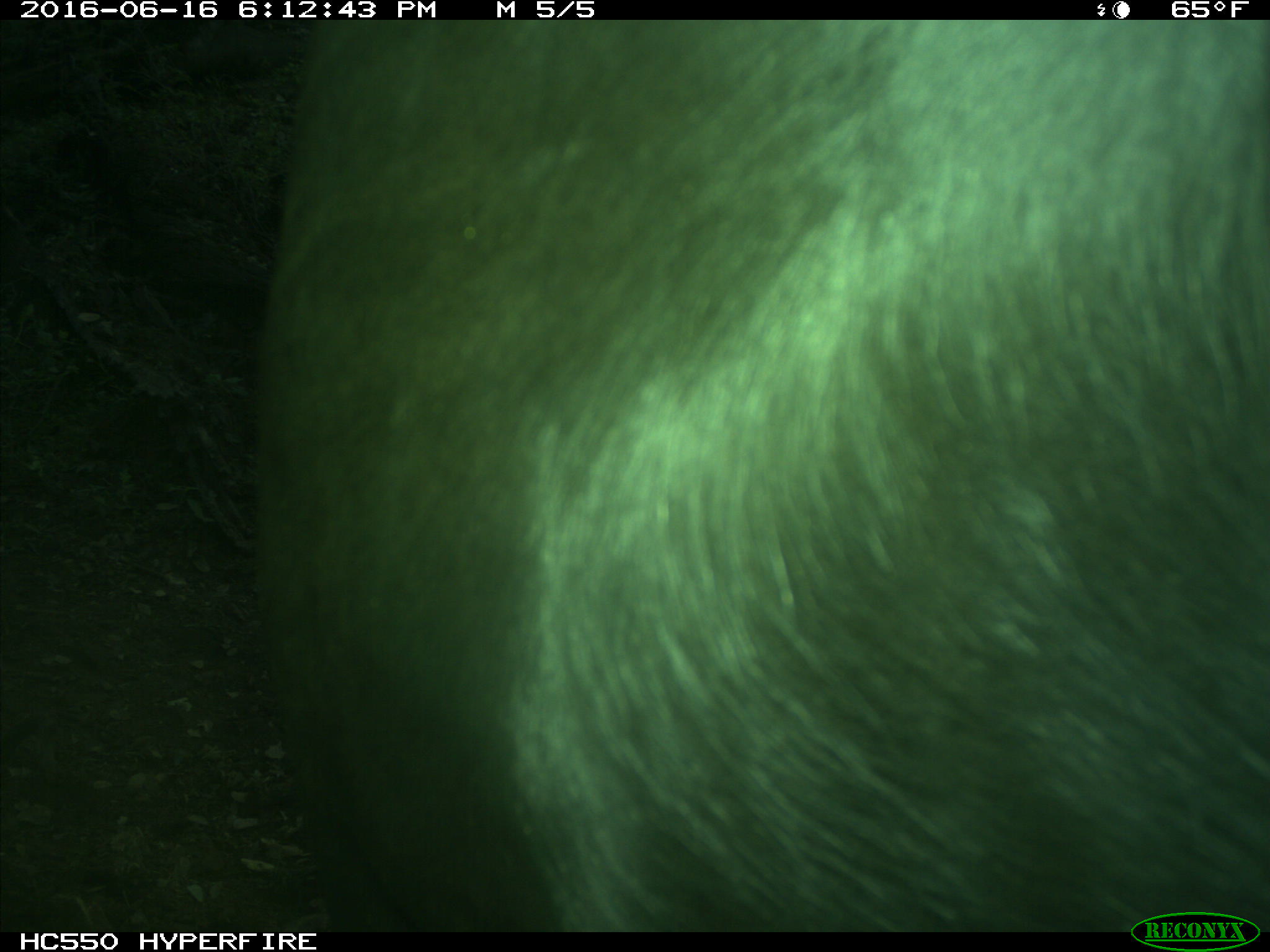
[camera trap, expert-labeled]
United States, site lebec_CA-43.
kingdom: Animalia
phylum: Chordata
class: Mammalia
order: Artiodactyla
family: Bovidae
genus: Bos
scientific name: Bos taurus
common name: domestic cow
Bos taurus (domestic cow).